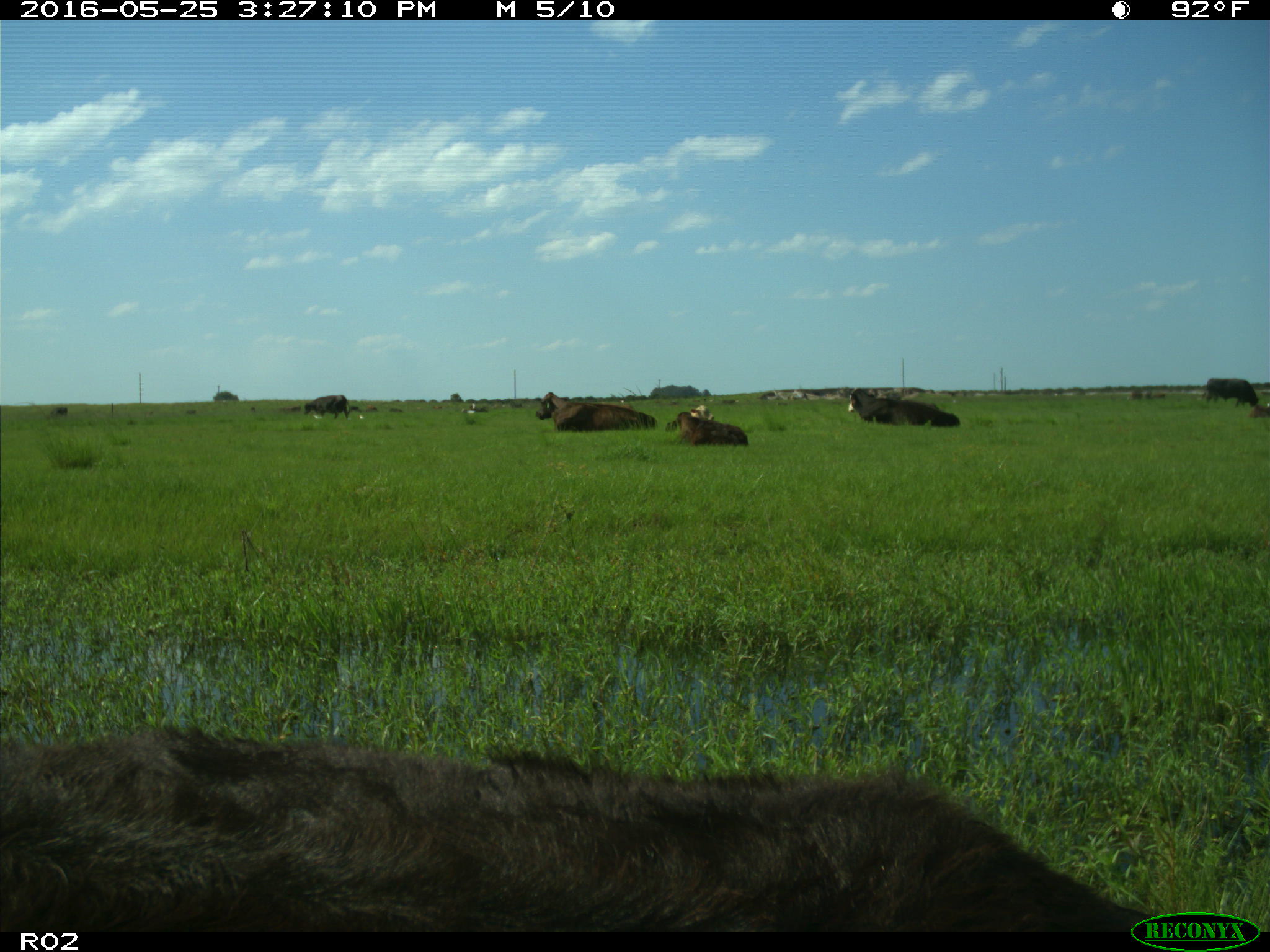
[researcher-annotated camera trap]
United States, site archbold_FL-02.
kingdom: Animalia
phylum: Chordata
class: Mammalia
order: Artiodactyla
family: Bovidae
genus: Bos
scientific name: Bos taurus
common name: domestic cow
Bos taurus (domestic cow).